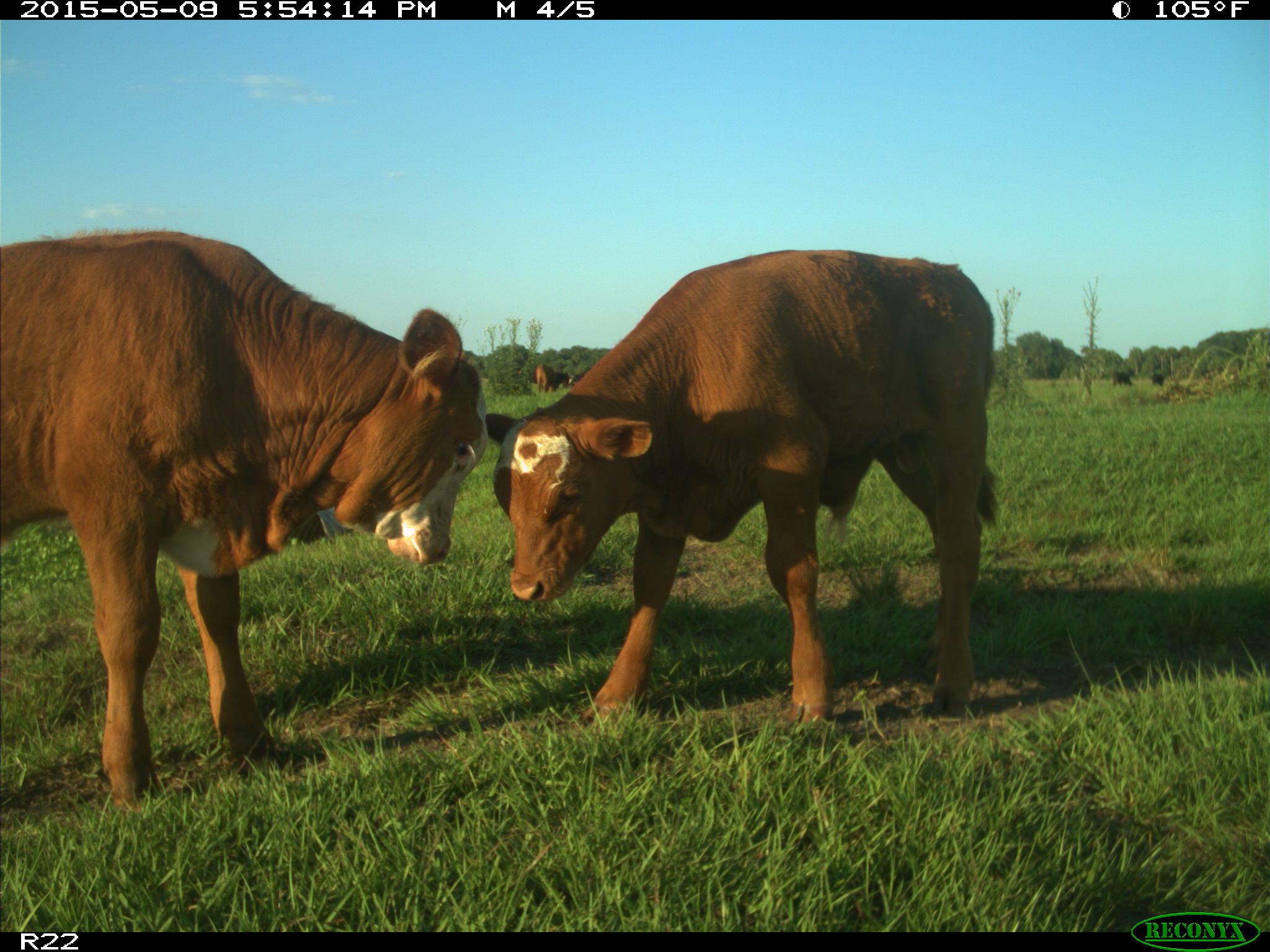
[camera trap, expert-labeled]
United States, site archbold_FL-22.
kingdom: Animalia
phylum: Chordata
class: Mammalia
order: Artiodactyla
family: Bovidae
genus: Bos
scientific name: Bos taurus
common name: domestic cow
Bos taurus (domestic cow).